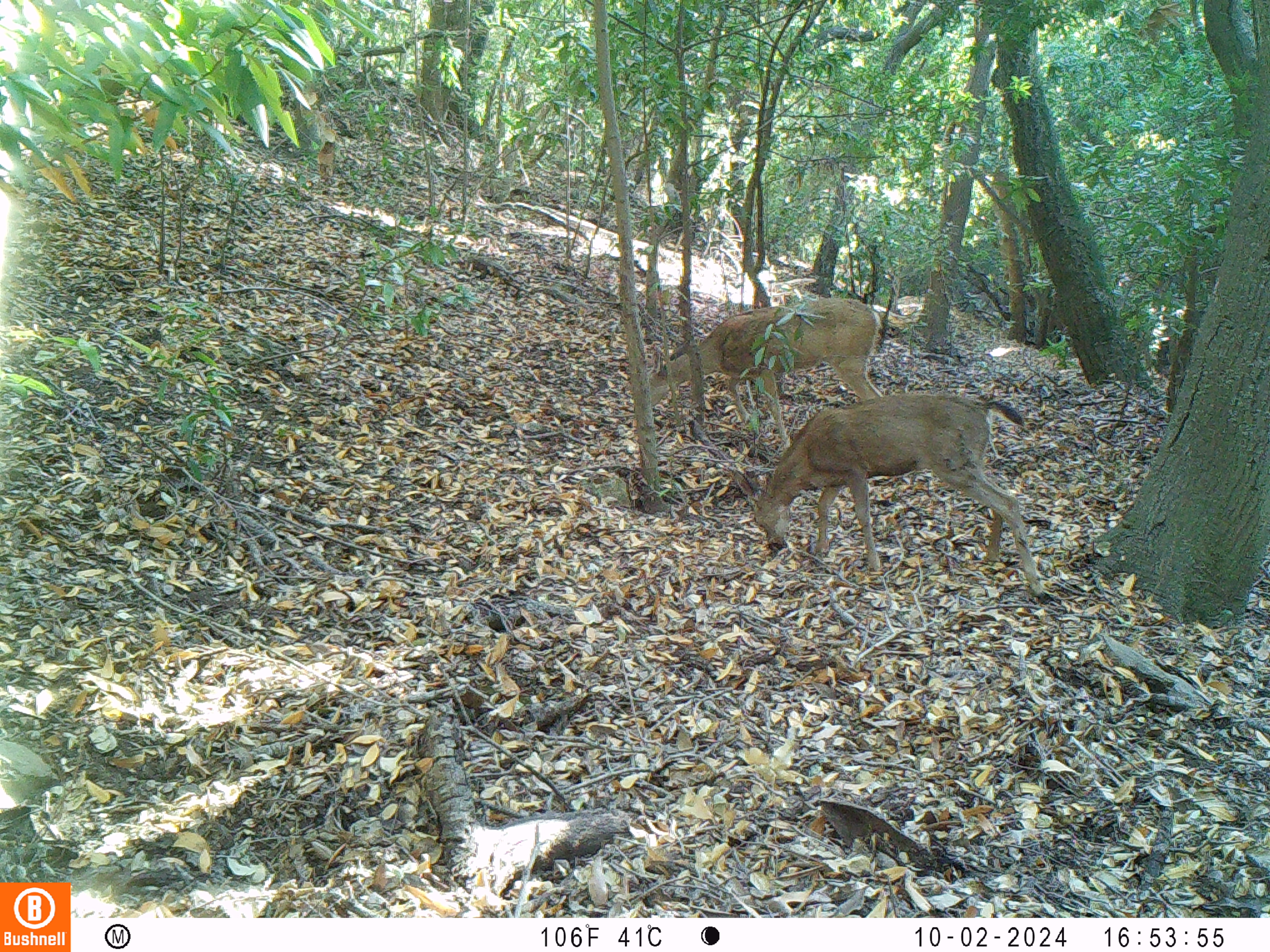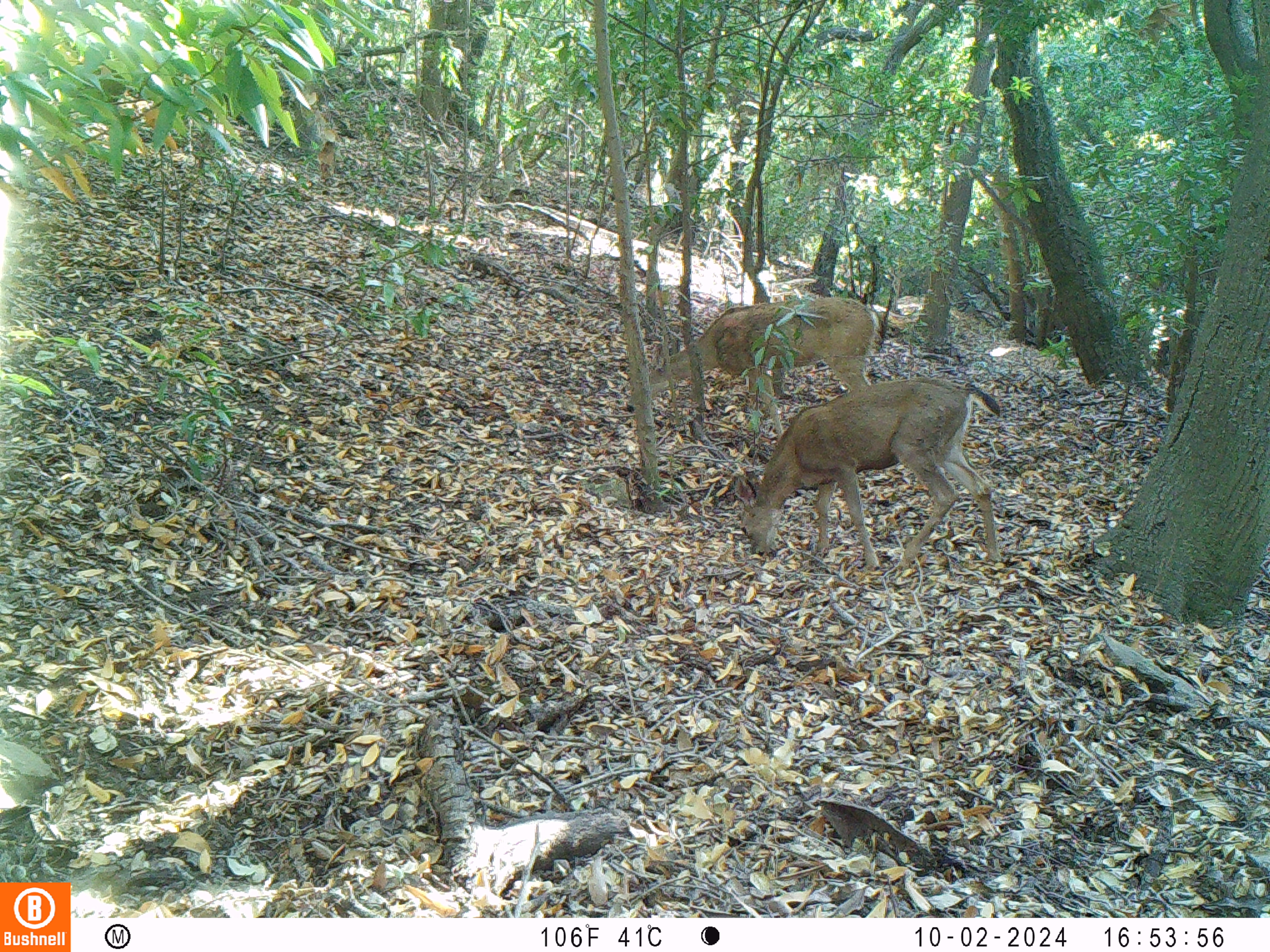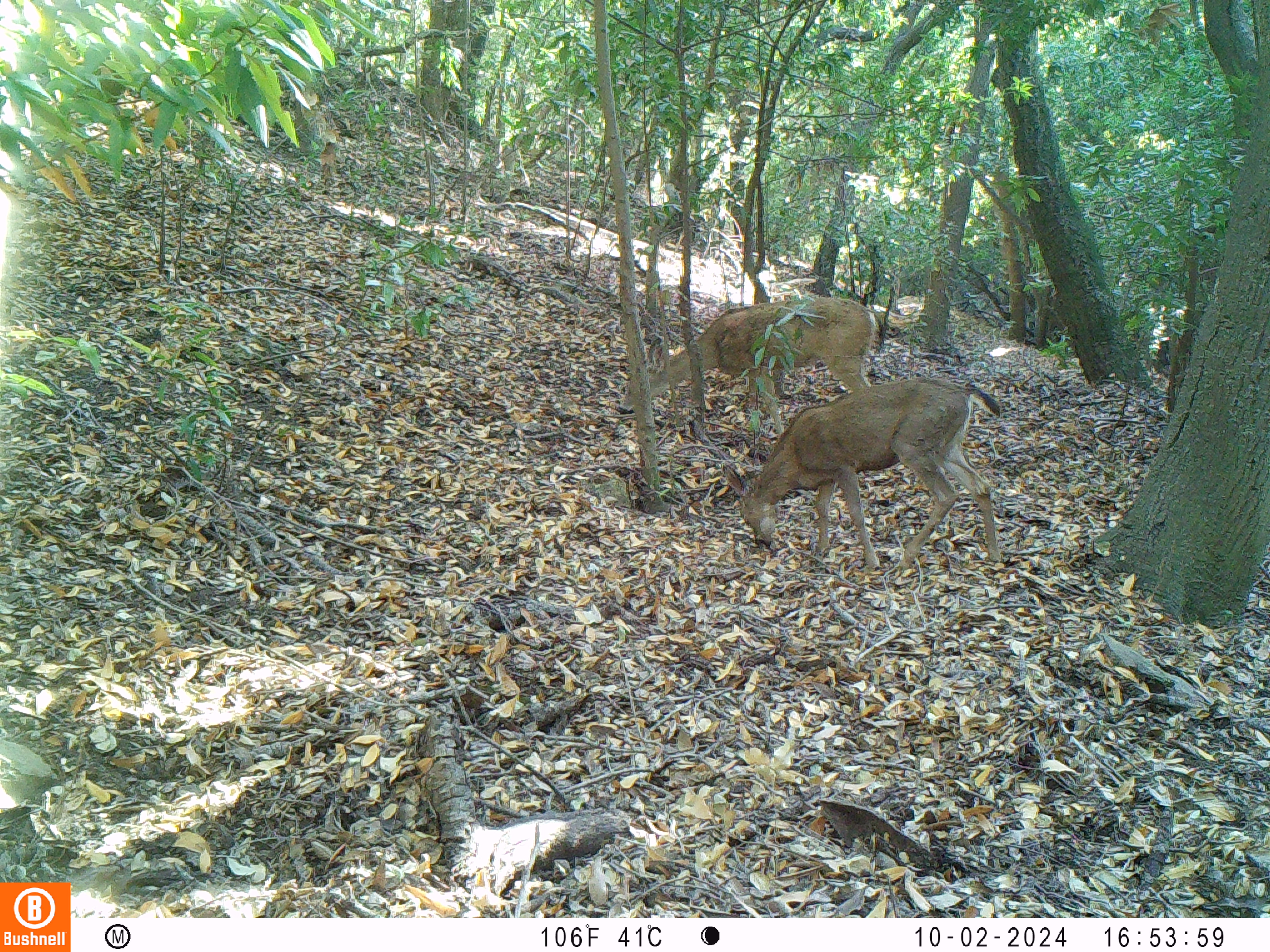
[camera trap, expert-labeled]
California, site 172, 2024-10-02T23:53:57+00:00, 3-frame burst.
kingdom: Animalia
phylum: Chordata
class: Mammalia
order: Artiodactyla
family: Cervidae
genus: Odocoileus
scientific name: Odocoileus hemionus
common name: mule deer